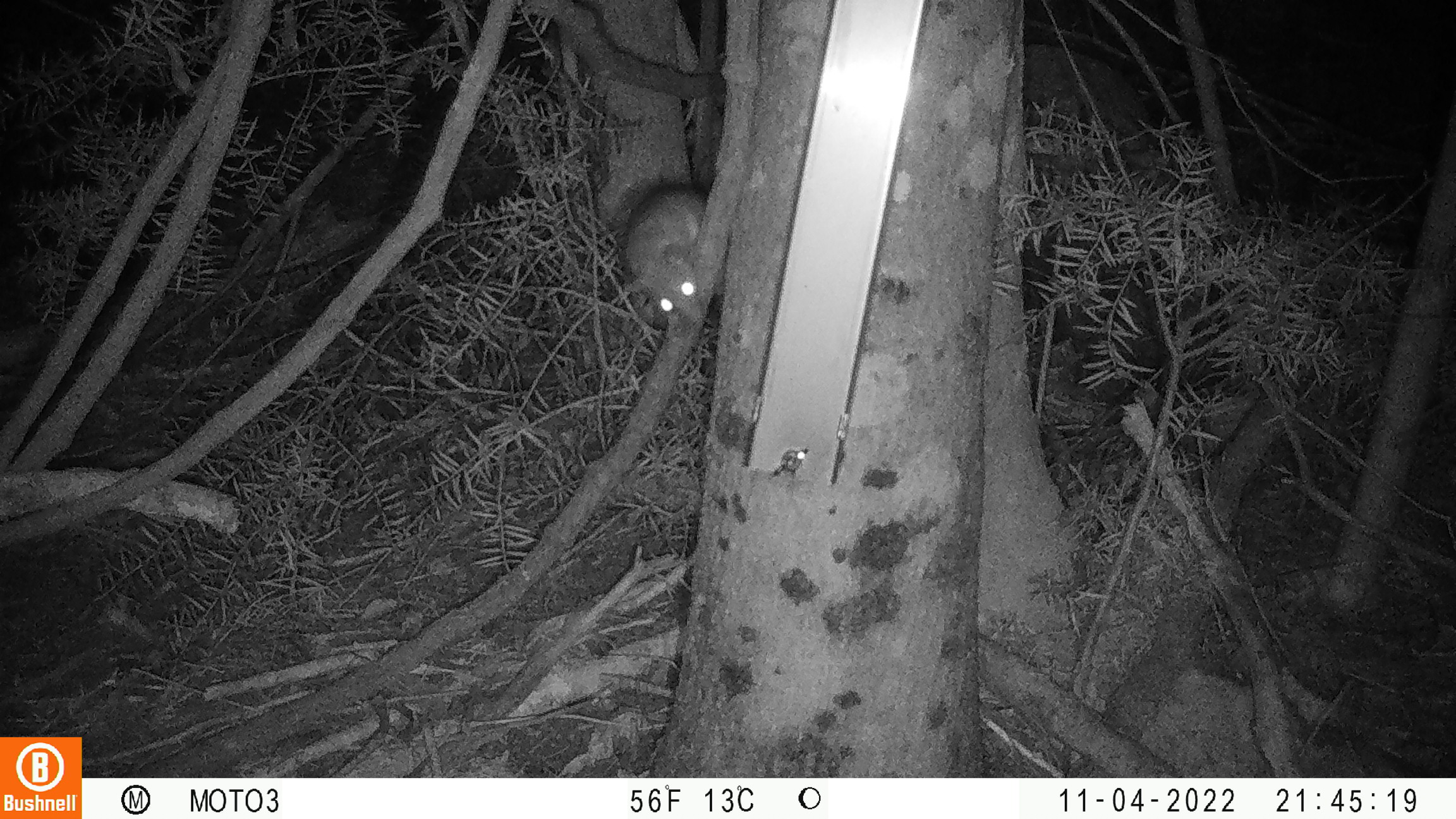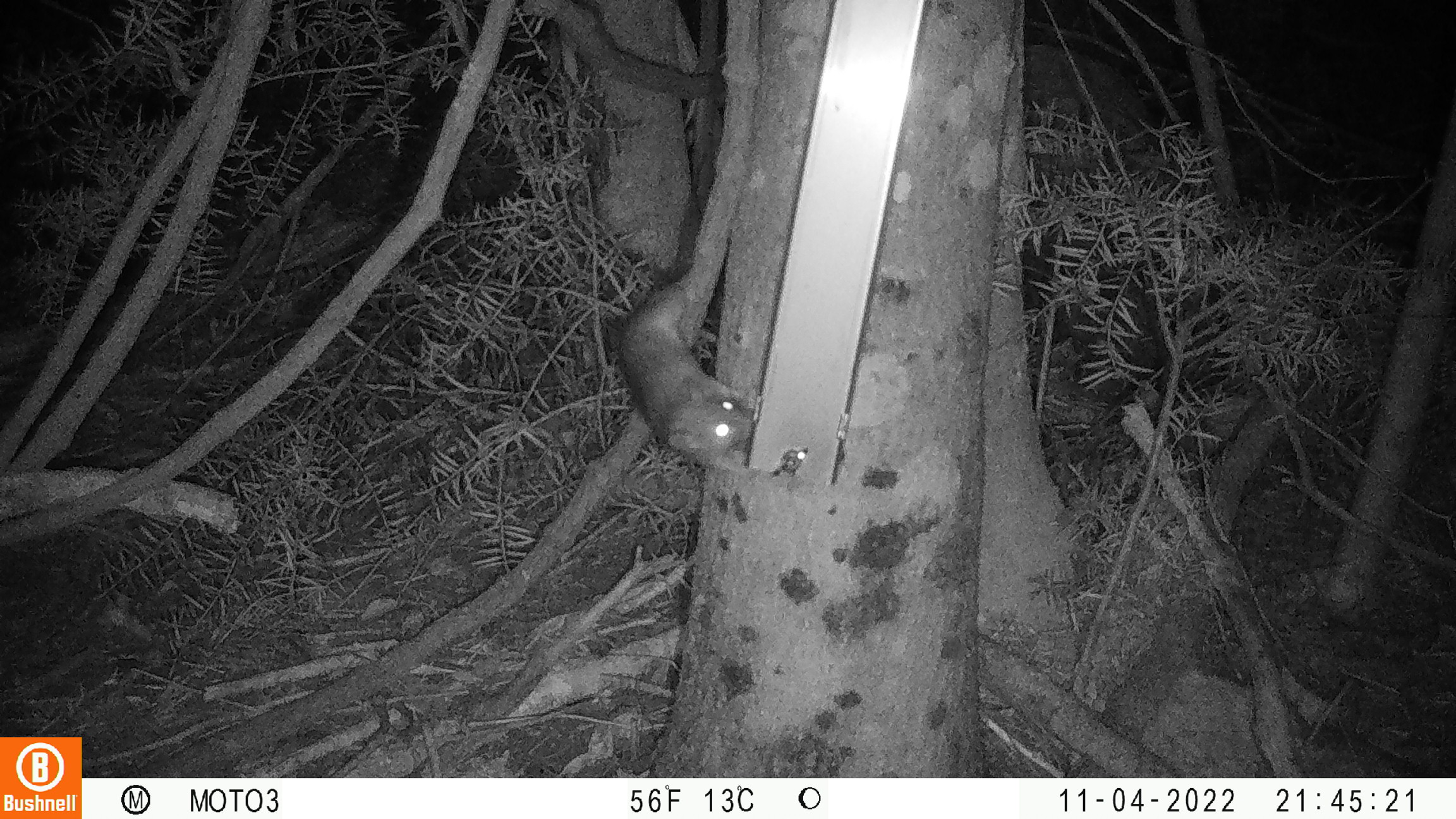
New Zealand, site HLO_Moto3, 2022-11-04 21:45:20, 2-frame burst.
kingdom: Animalia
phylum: Chordata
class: Mammalia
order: Rodentia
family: Muridae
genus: Rattus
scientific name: Rattus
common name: rat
Rat (Rattus).